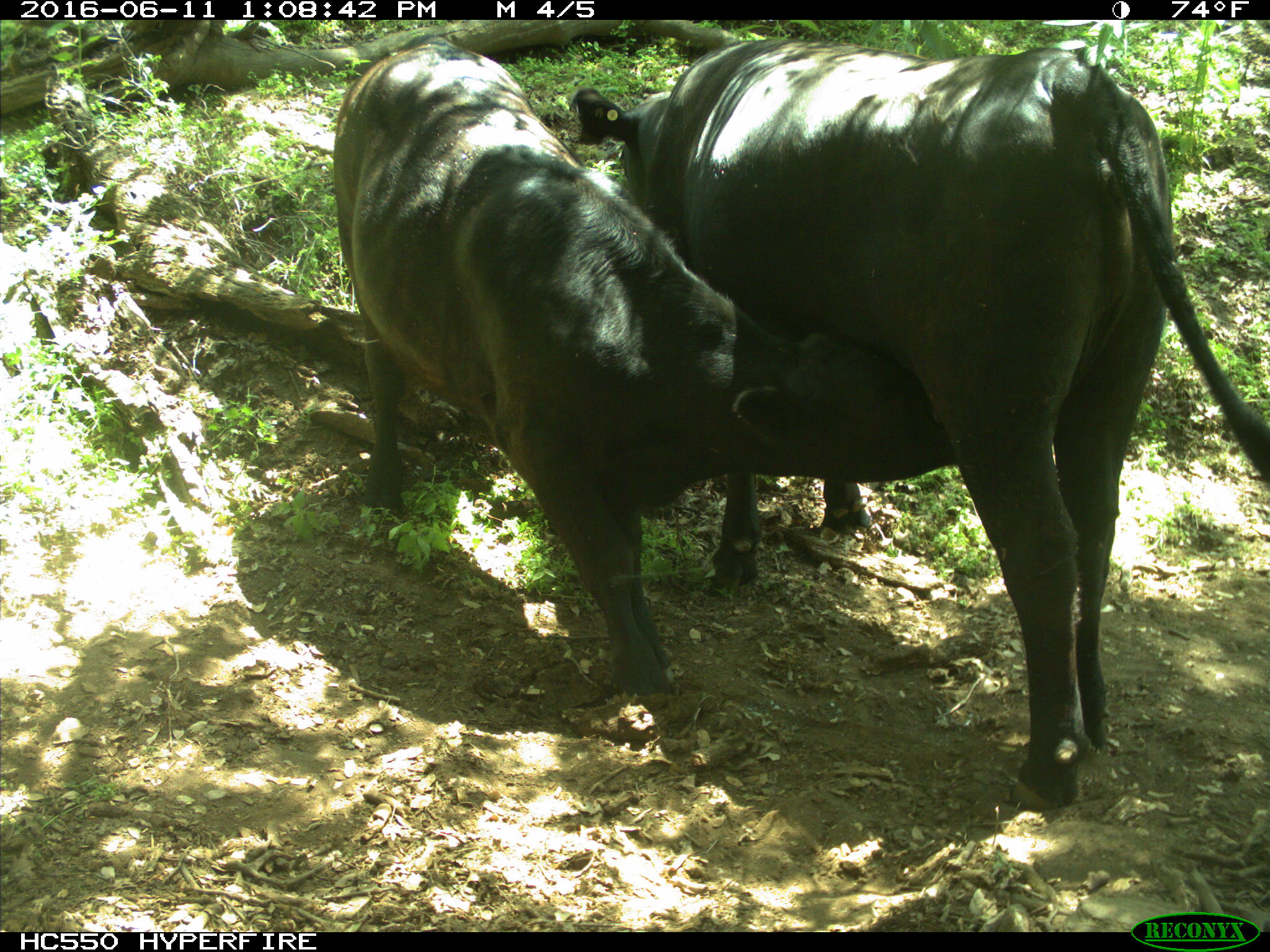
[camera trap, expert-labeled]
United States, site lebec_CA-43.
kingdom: Animalia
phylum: Chordata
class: Mammalia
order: Artiodactyla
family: Bovidae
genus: Bos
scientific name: Bos taurus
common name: domestic cow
Bos taurus (domestic cow).